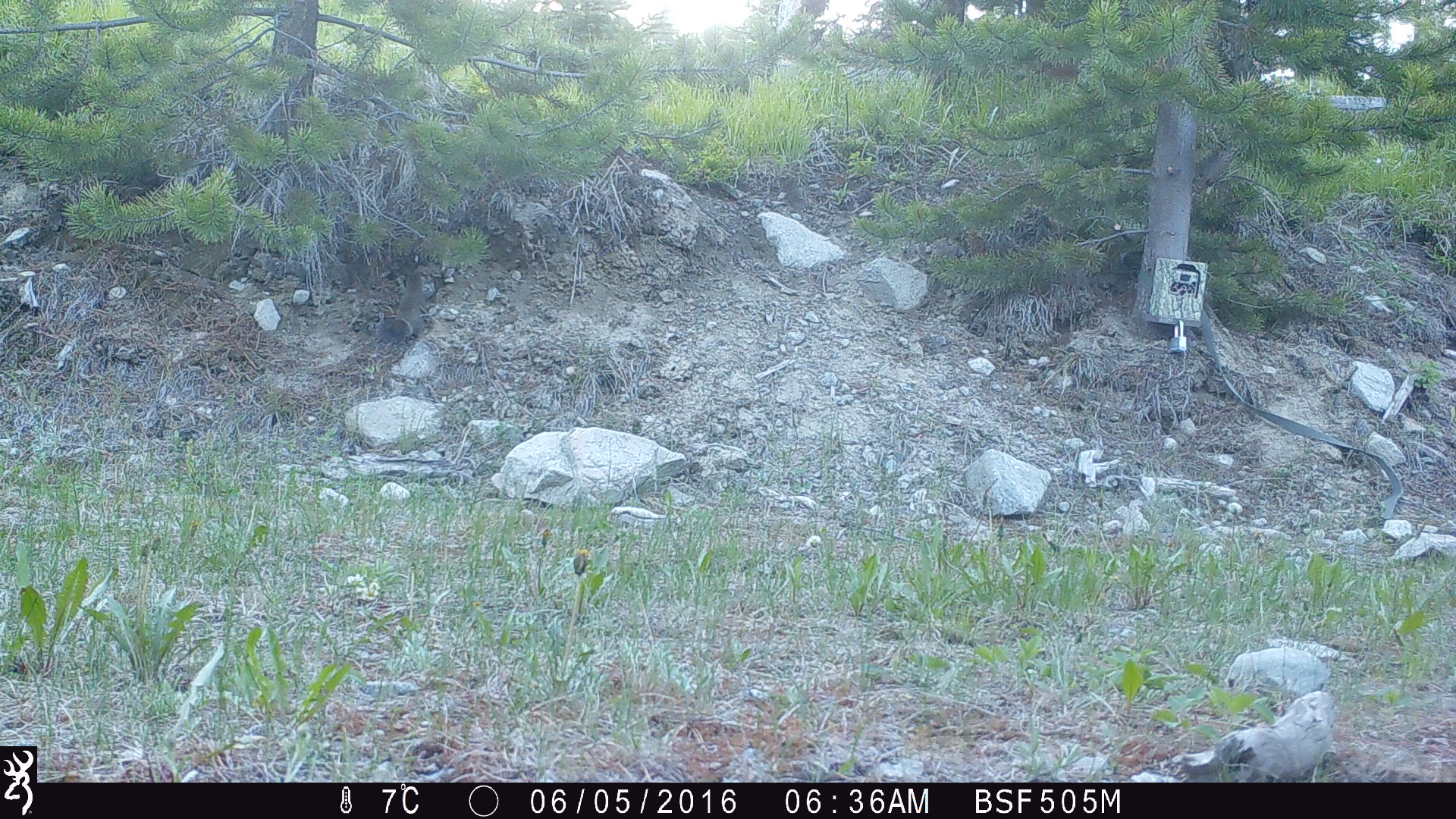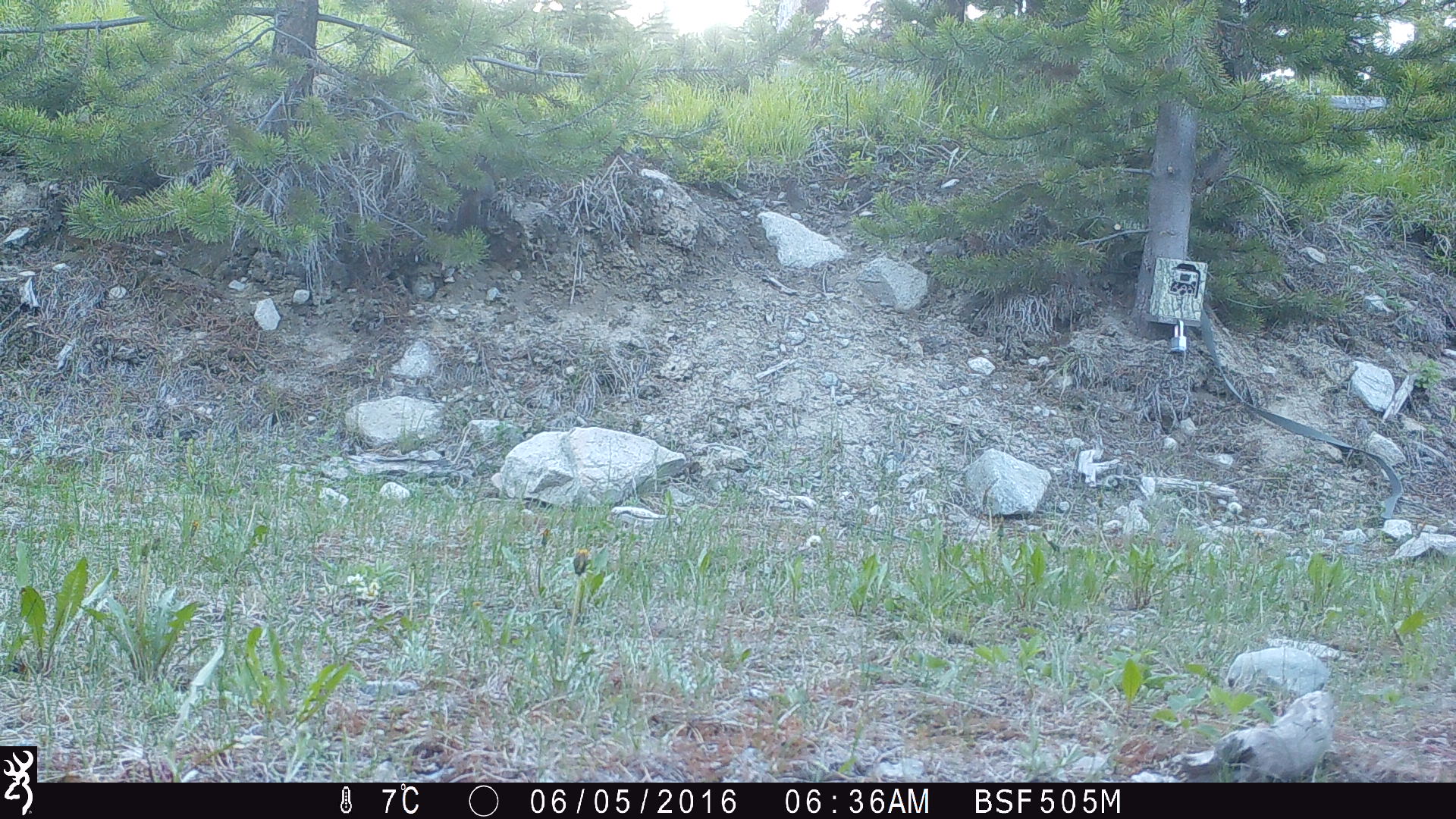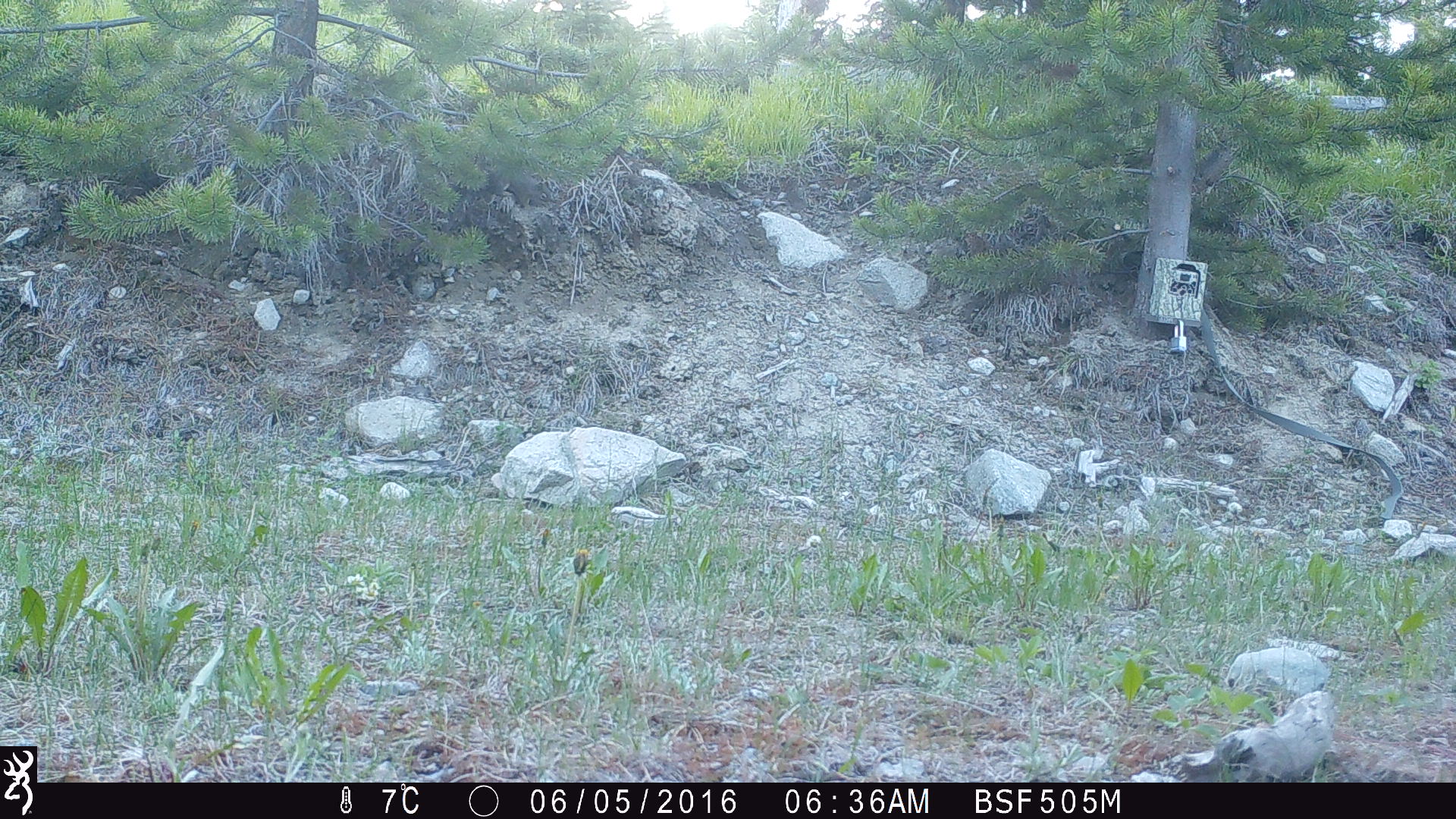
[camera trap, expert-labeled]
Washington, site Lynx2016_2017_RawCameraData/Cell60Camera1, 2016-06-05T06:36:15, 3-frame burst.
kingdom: Animalia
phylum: Chordata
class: Mammalia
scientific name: Mammalia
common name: small mammal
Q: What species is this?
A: Small mammal (Mammalia).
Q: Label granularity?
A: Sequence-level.